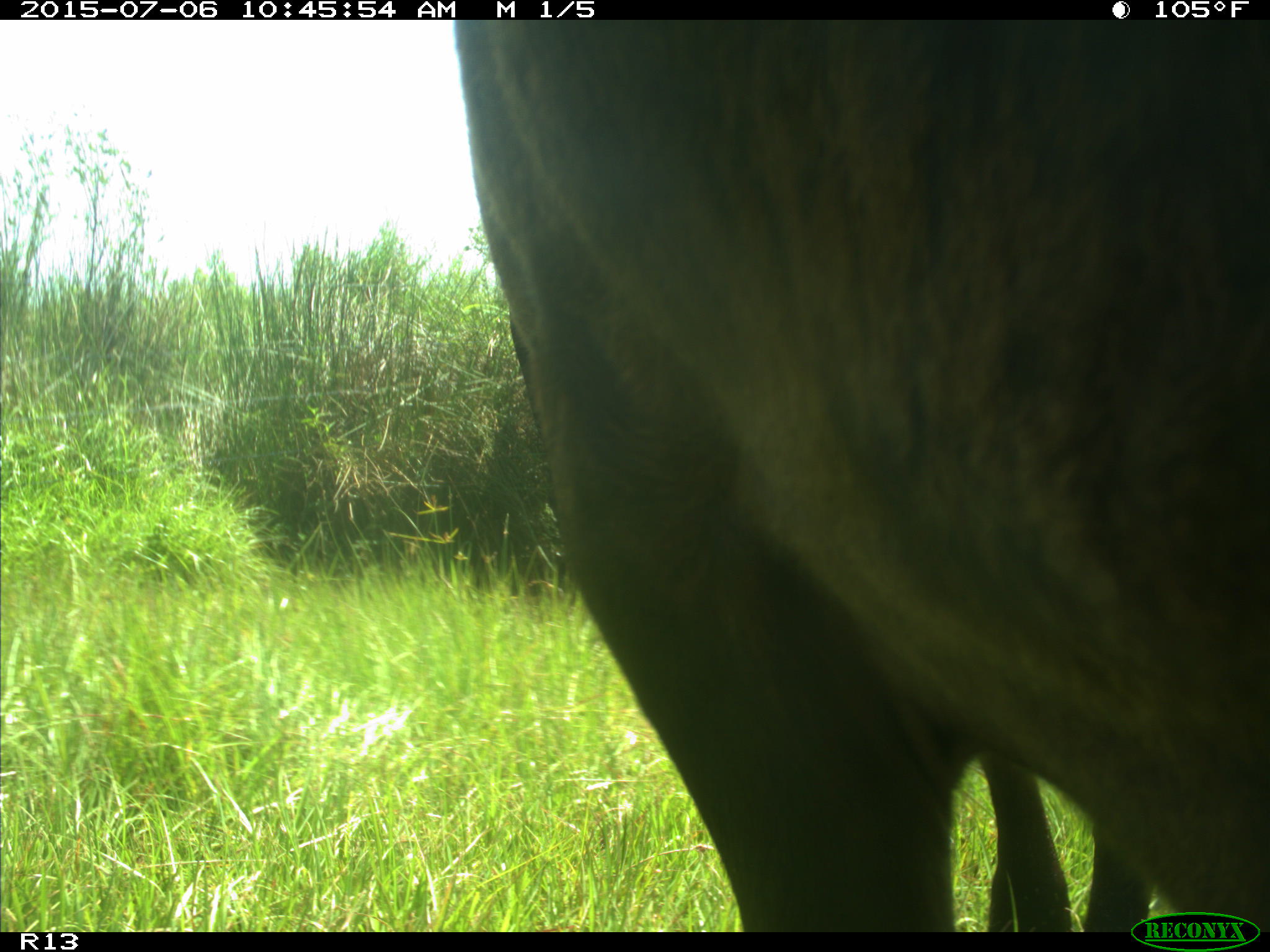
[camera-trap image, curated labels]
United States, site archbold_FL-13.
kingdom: Animalia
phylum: Chordata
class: Mammalia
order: Artiodactyla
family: Bovidae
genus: Bos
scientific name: Bos taurus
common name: domestic cow